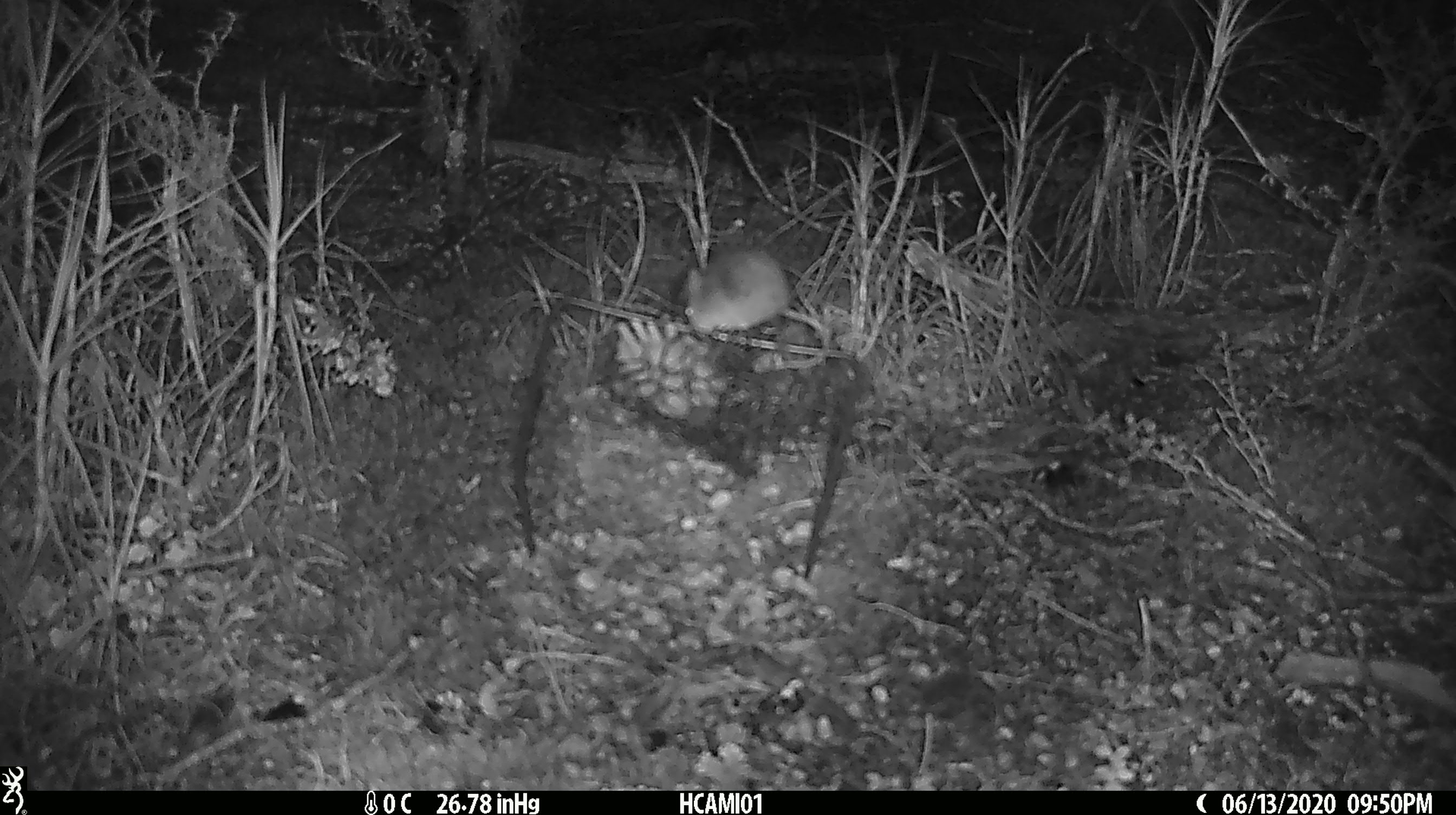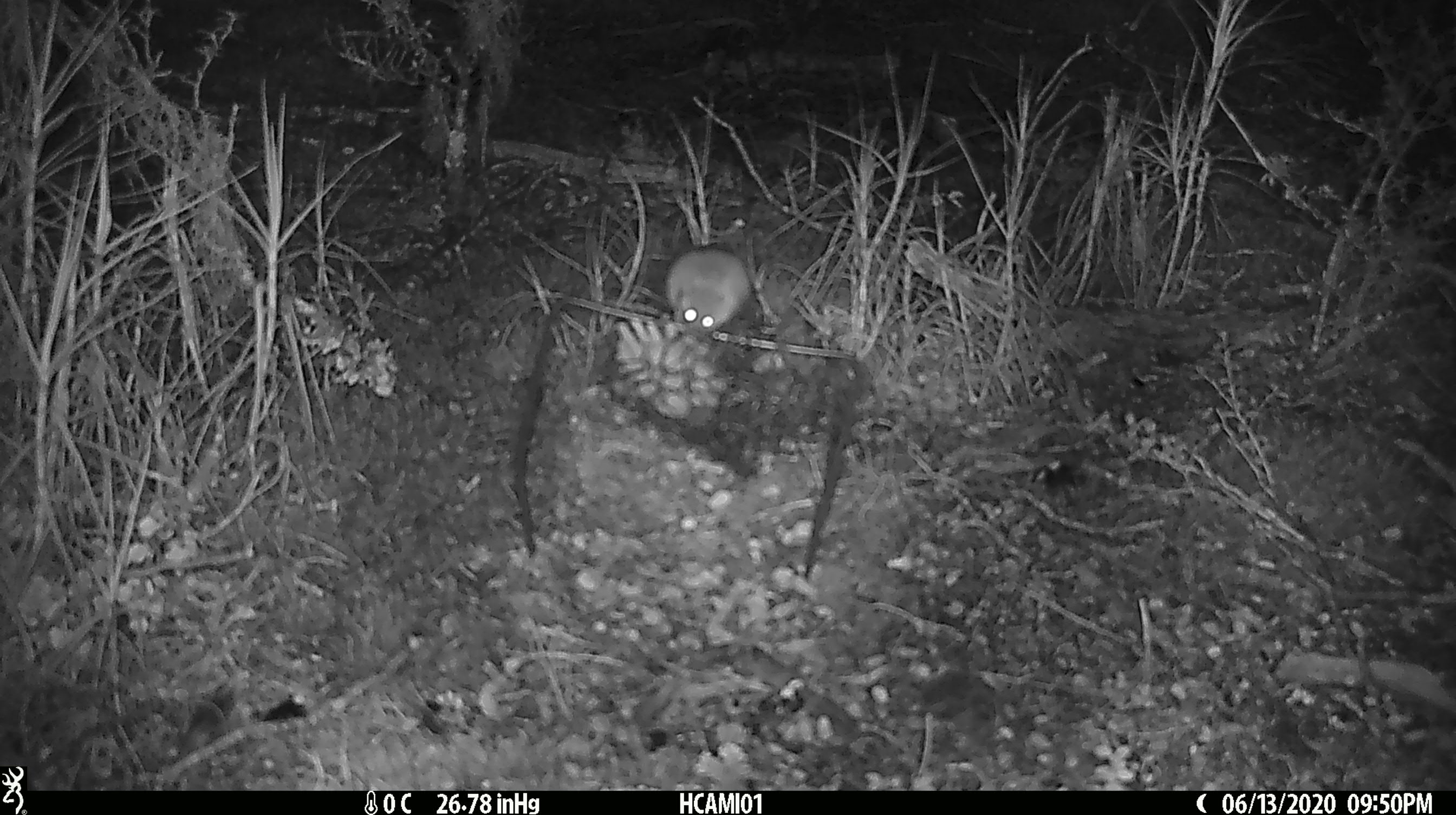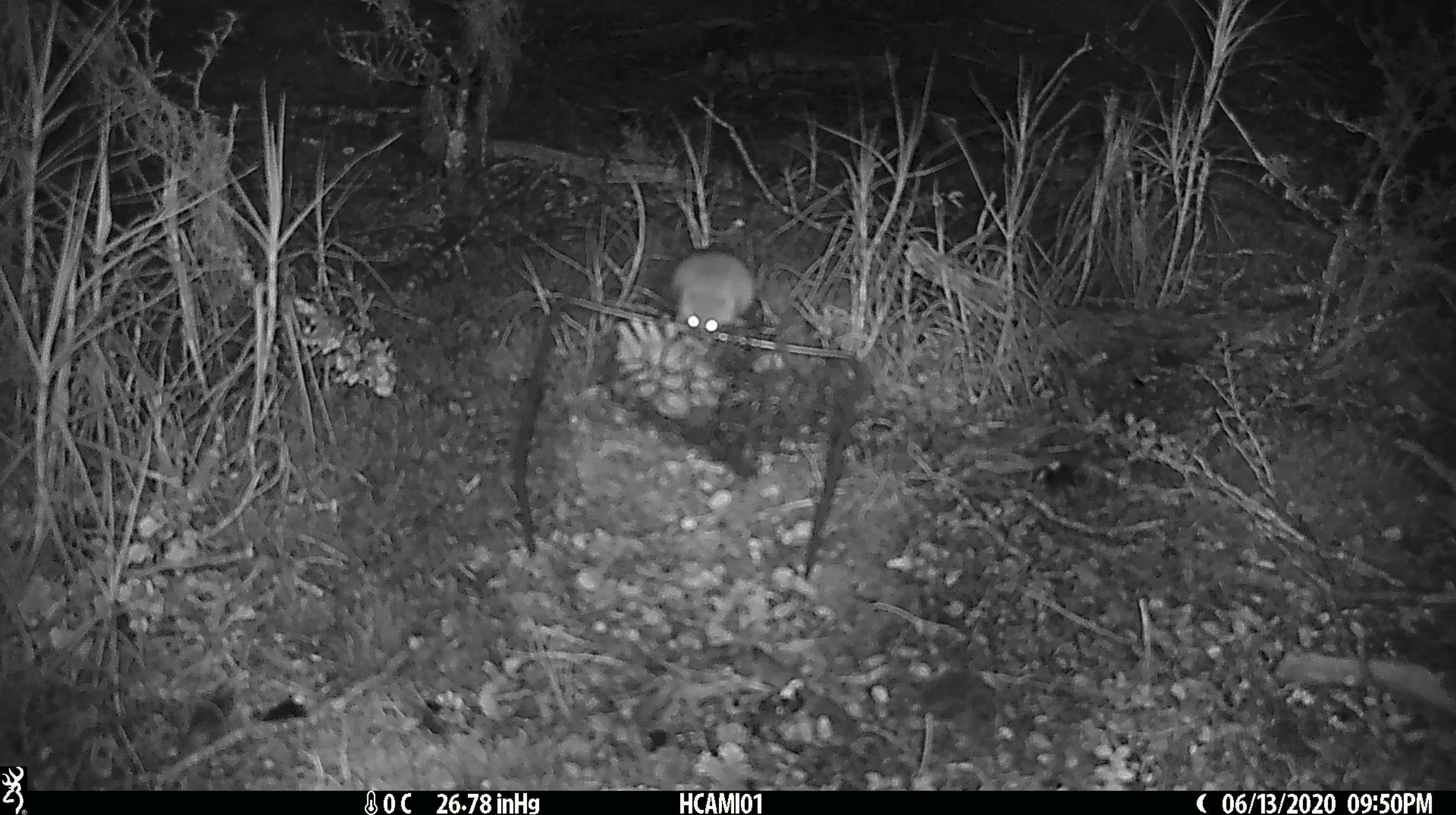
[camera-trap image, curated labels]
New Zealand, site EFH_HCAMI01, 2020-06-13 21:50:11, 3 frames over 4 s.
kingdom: Animalia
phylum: Chordata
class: Mammalia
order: Rodentia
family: Muridae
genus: Mus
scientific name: Mus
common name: mouse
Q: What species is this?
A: Mouse (Mus).